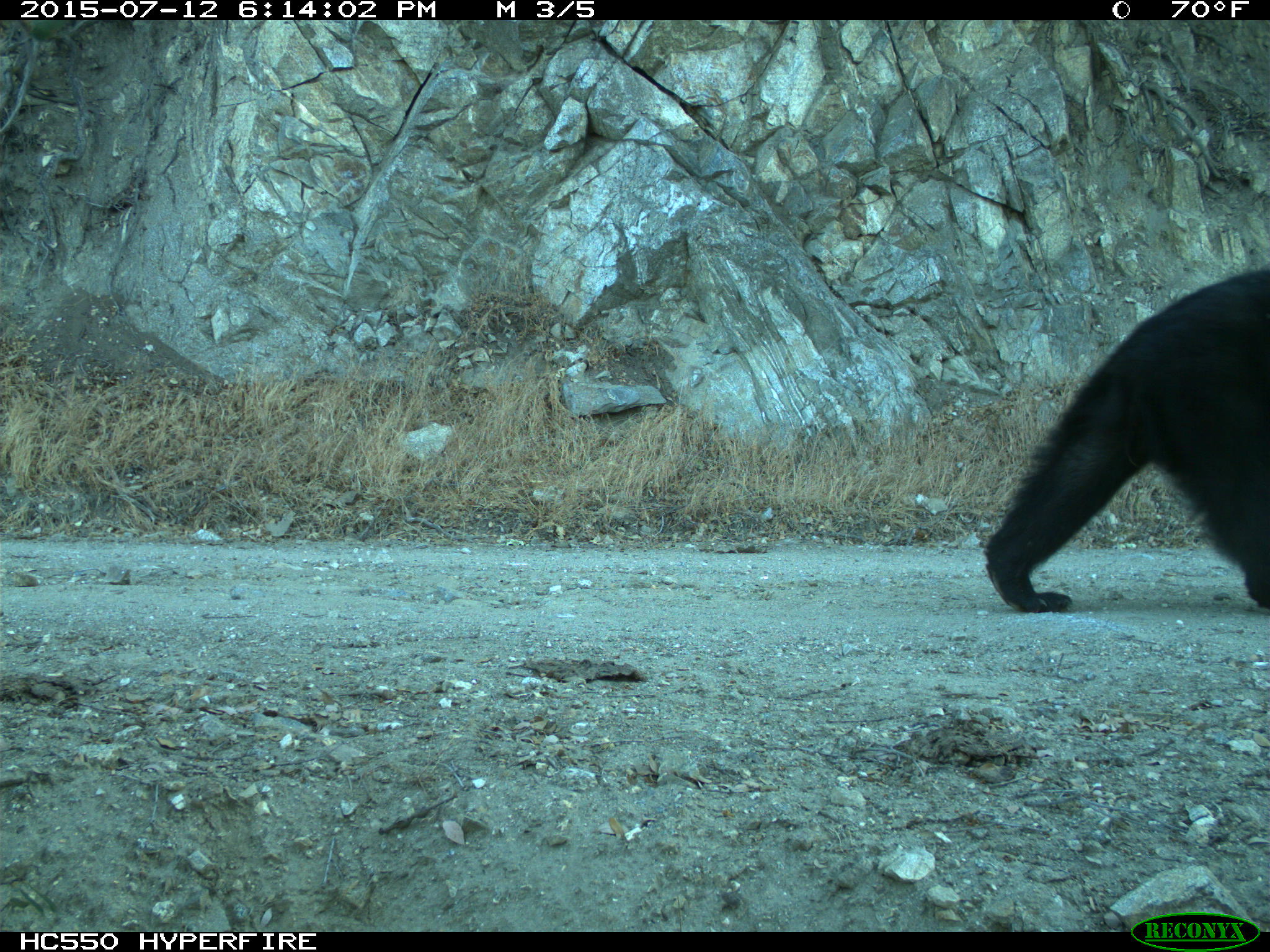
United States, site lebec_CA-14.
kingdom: Animalia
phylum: Chordata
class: Mammalia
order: Carnivora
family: Ursidae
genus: Ursus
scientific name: Ursus americanus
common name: american black bear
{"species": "Ursus americanus (american black bear)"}